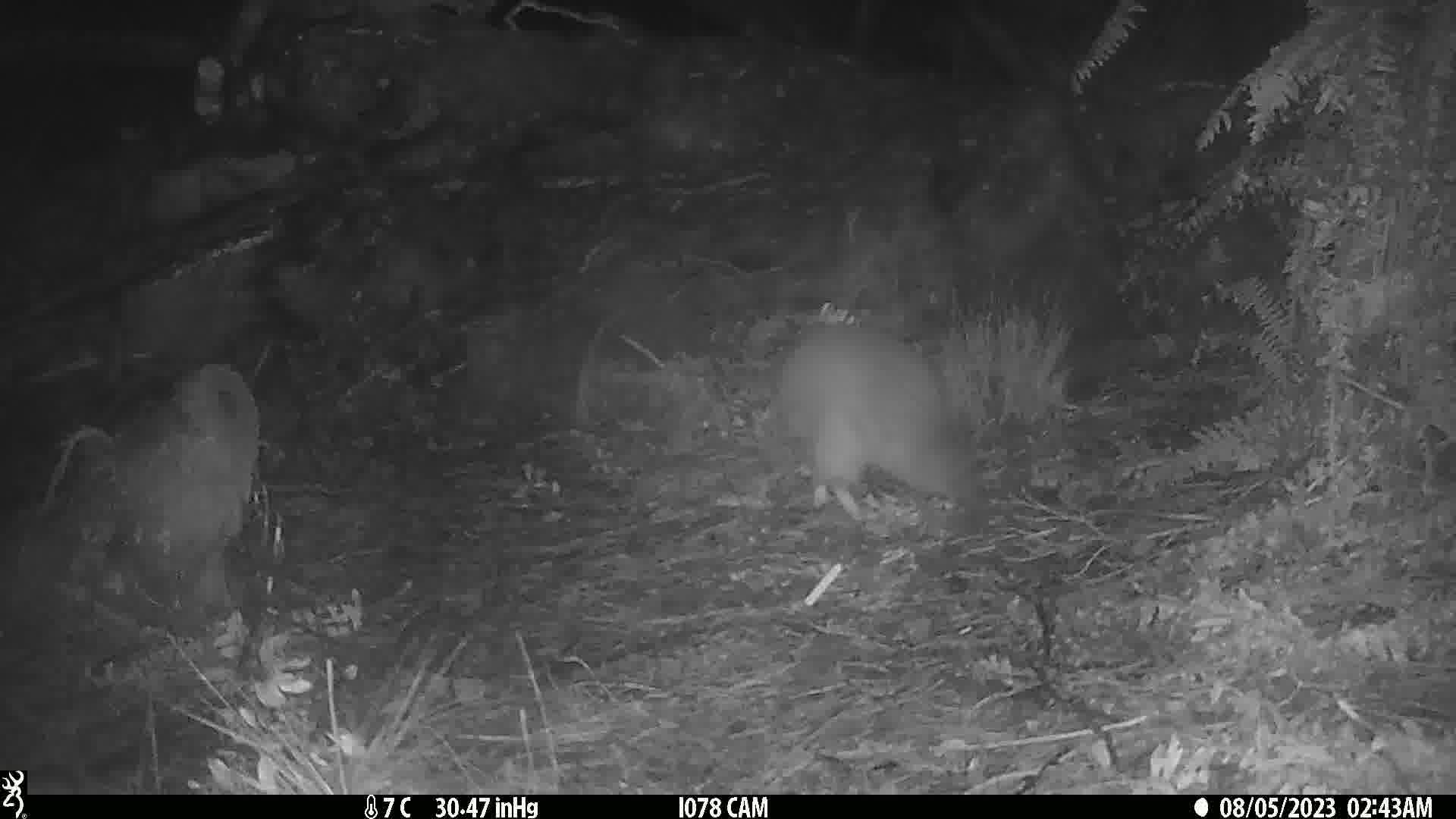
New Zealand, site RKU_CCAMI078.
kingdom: Animalia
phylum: Chordata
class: Aves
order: Apterygiformes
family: Apterygidae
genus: Apteryx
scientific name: Apteryx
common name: kiwi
Kiwi (Apteryx).